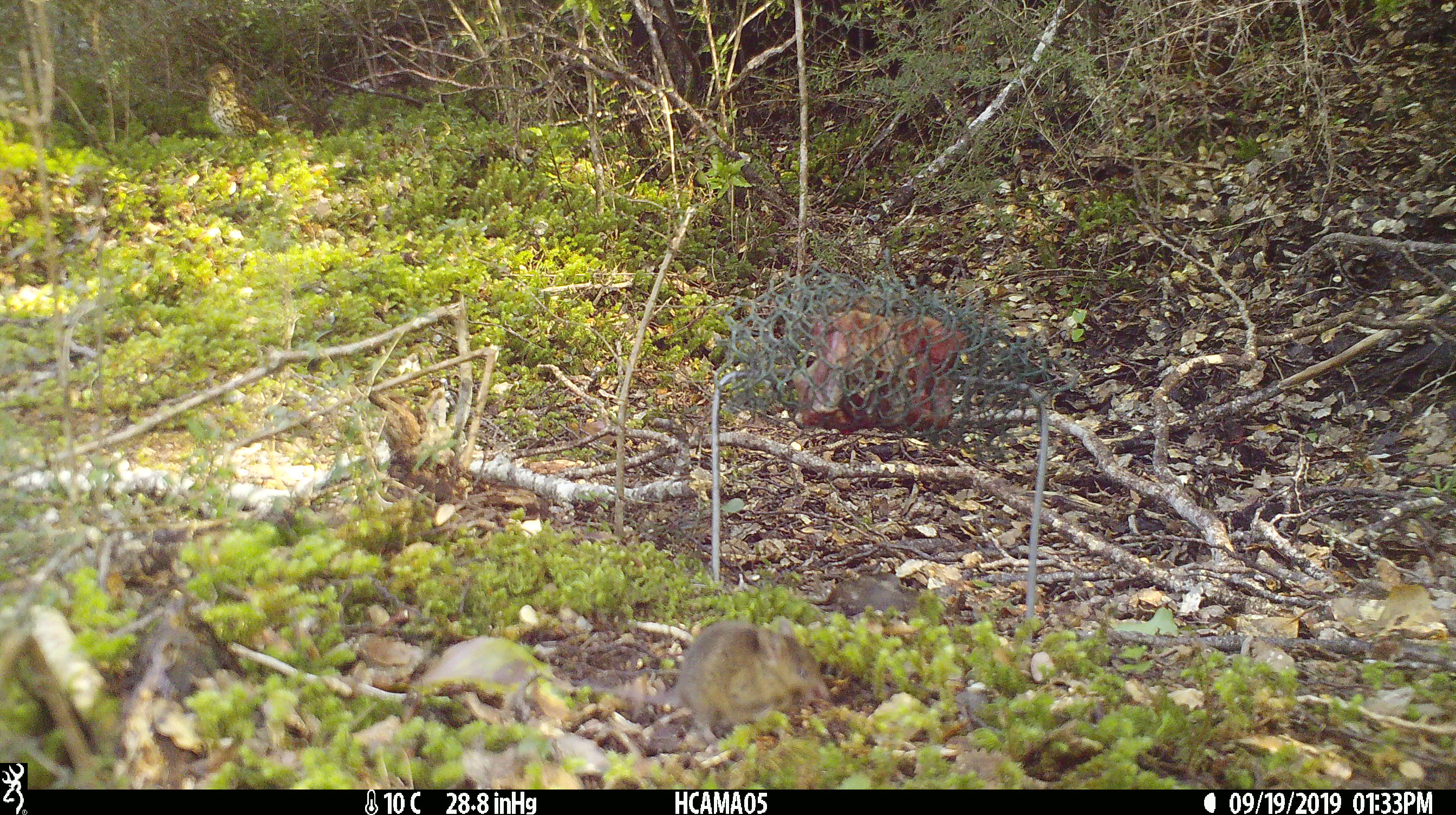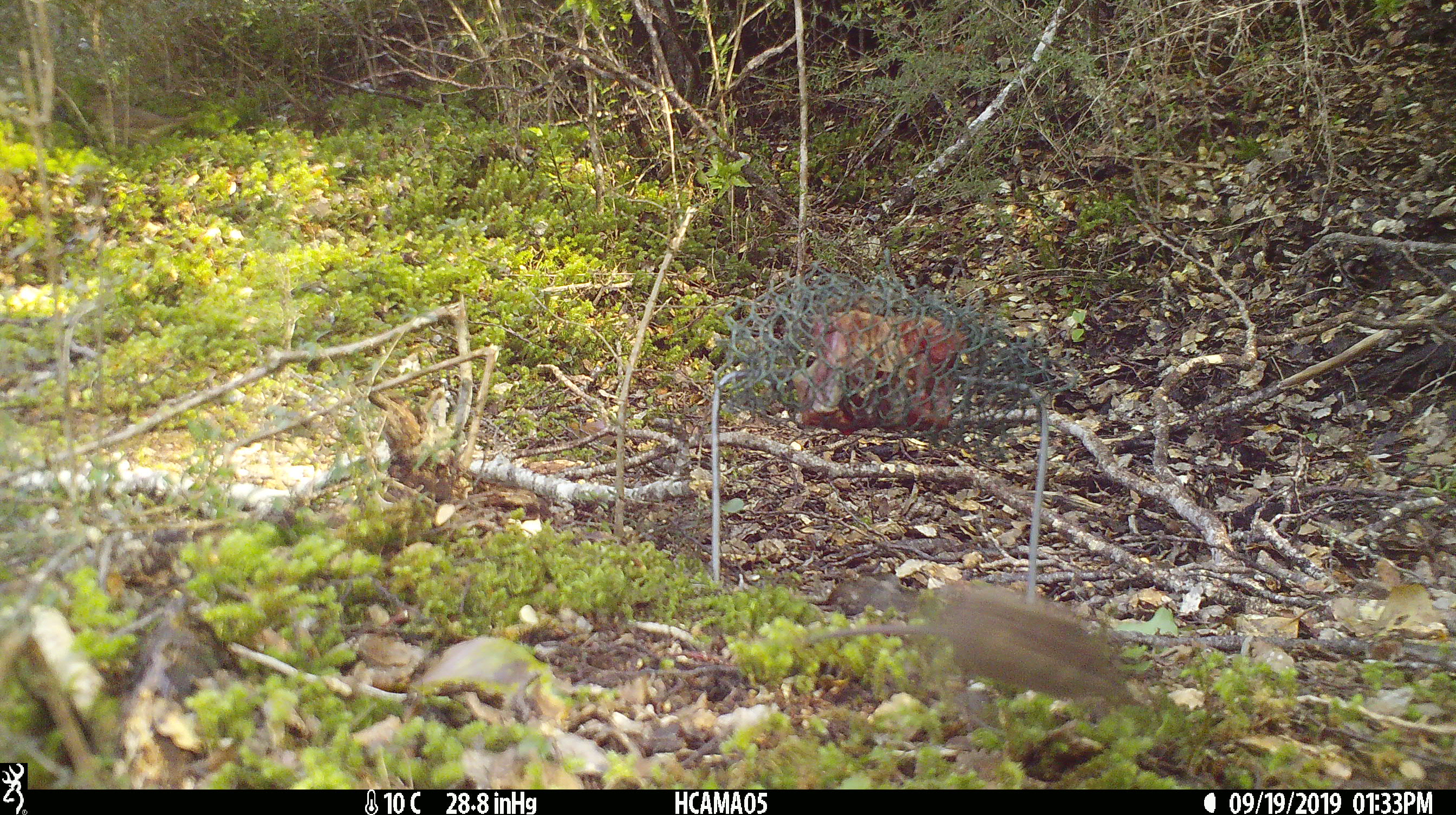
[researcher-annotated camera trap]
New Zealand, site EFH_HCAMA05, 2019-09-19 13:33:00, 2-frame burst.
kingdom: Animalia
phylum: Chordata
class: Mammalia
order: Rodentia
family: Muridae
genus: Mus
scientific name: Mus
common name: mouse